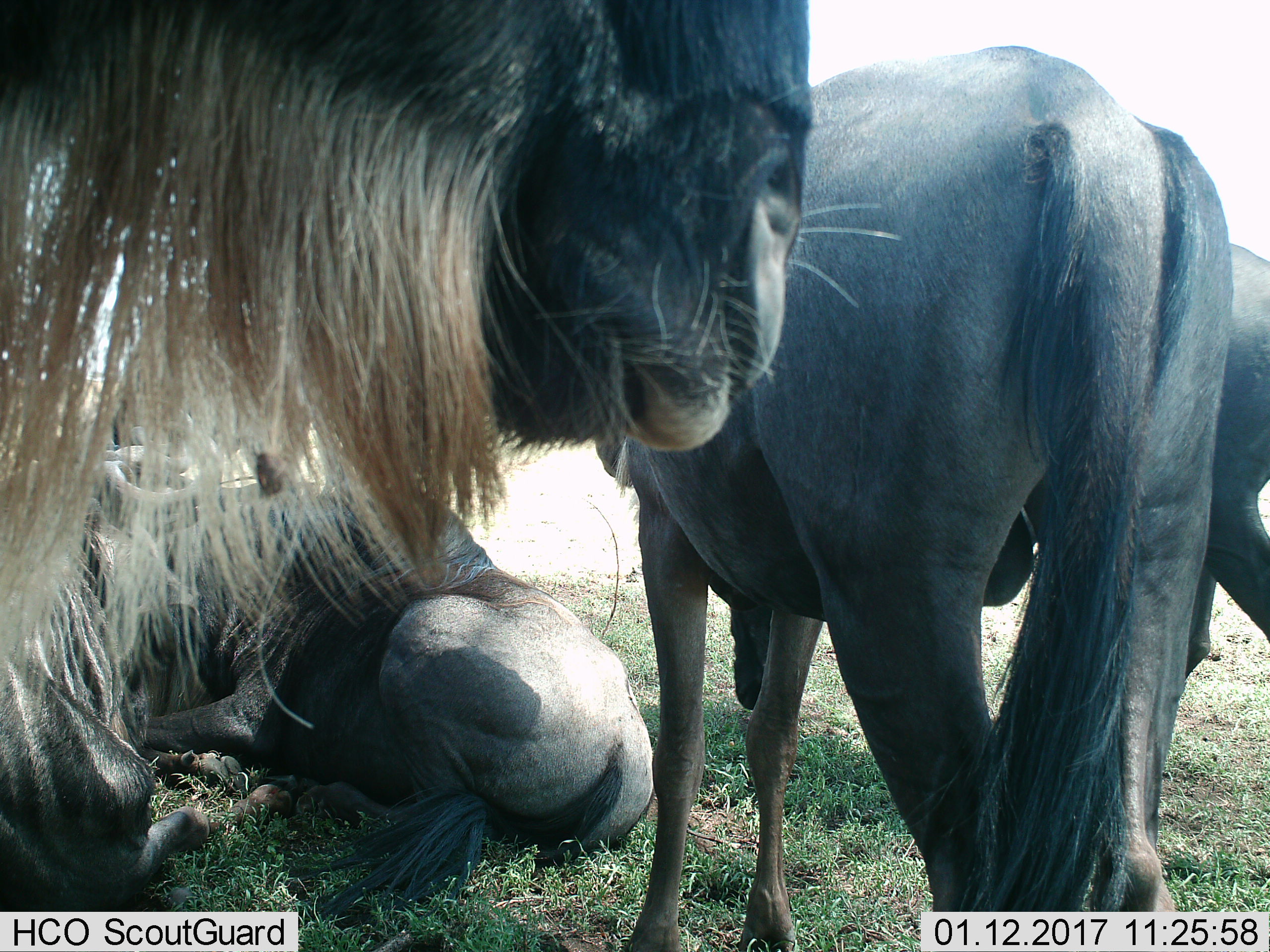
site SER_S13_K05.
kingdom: Animalia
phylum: Chordata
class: Mammalia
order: Artiodactyla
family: Bovidae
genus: Connochaetes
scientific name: Connochaetes taurinus taurinus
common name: blue wildebeest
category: wildebeestblue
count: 5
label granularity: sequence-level